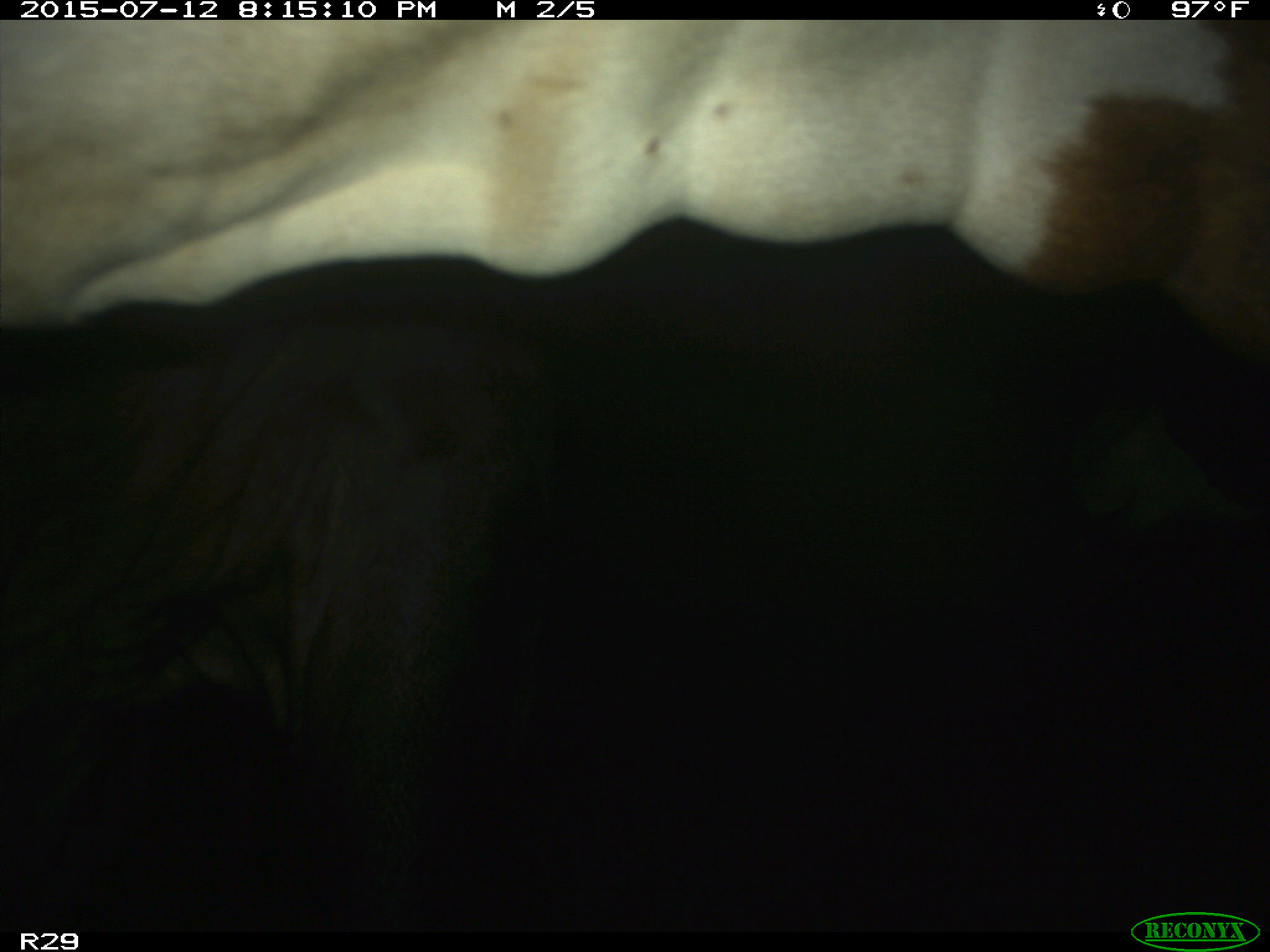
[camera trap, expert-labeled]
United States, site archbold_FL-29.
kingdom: Animalia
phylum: Chordata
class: Mammalia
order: Artiodactyla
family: Bovidae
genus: Bos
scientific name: Bos taurus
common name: domestic cow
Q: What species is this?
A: Bos taurus (domestic cow).